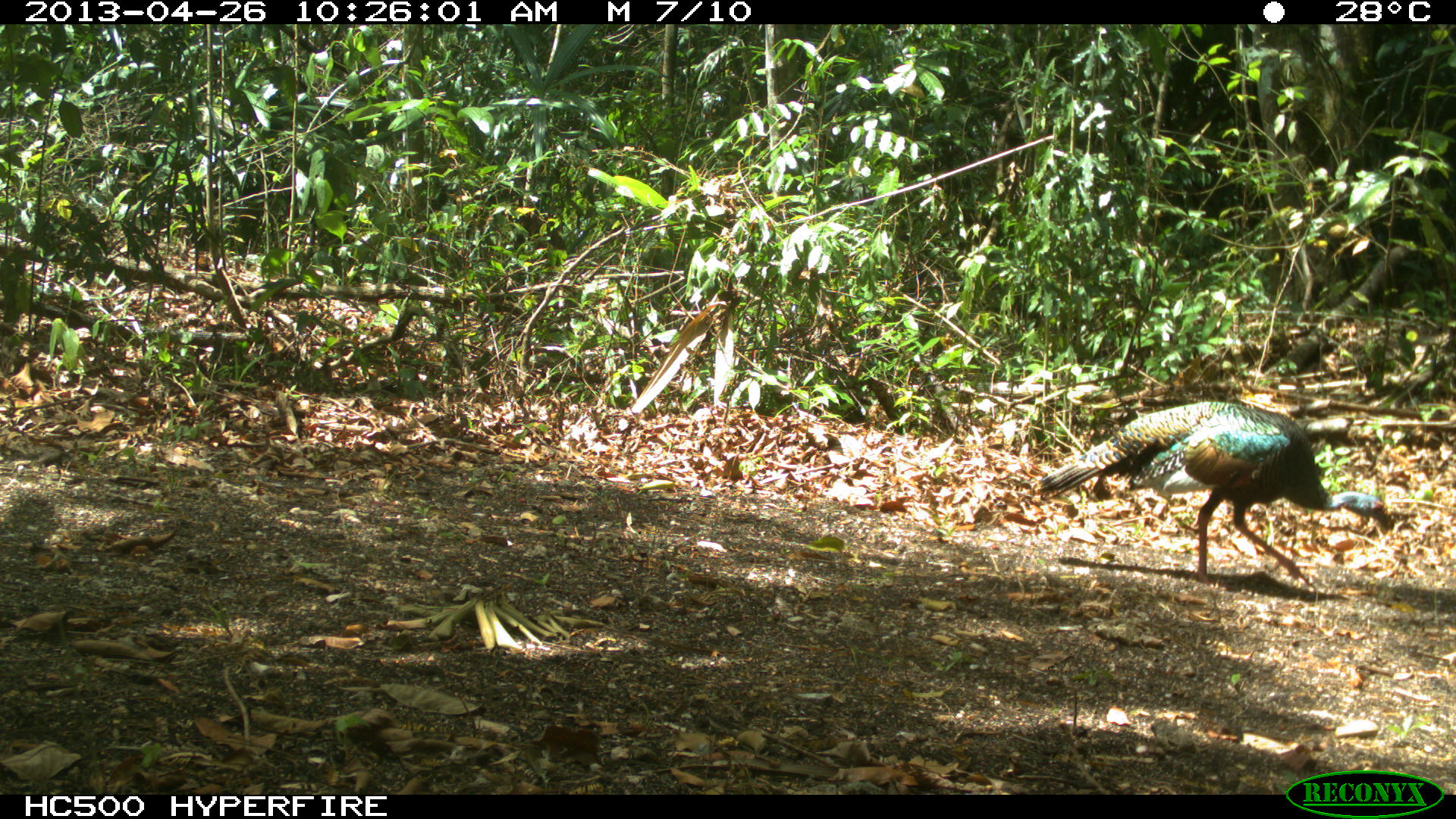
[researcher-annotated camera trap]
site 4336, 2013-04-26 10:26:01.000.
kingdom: Animalia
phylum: Chordata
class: Aves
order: Galliformes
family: Phasianidae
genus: Meleagris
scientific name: Meleagris ocellata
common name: ocellated turkey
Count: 1.